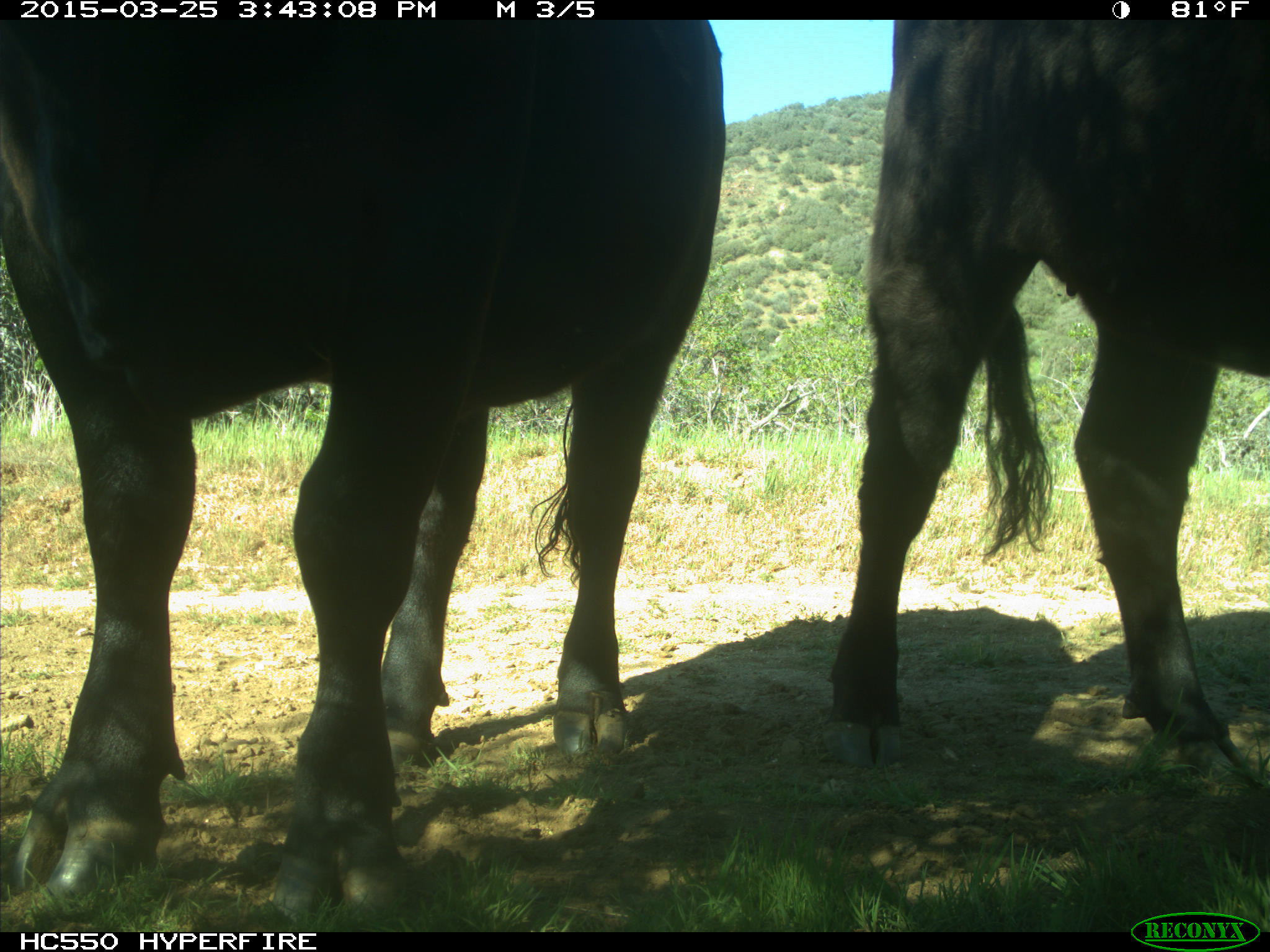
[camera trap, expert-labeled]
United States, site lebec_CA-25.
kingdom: Animalia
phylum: Chordata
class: Mammalia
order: Artiodactyla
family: Bovidae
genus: Bos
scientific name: Bos taurus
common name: domestic cow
Bos taurus (domestic cow).